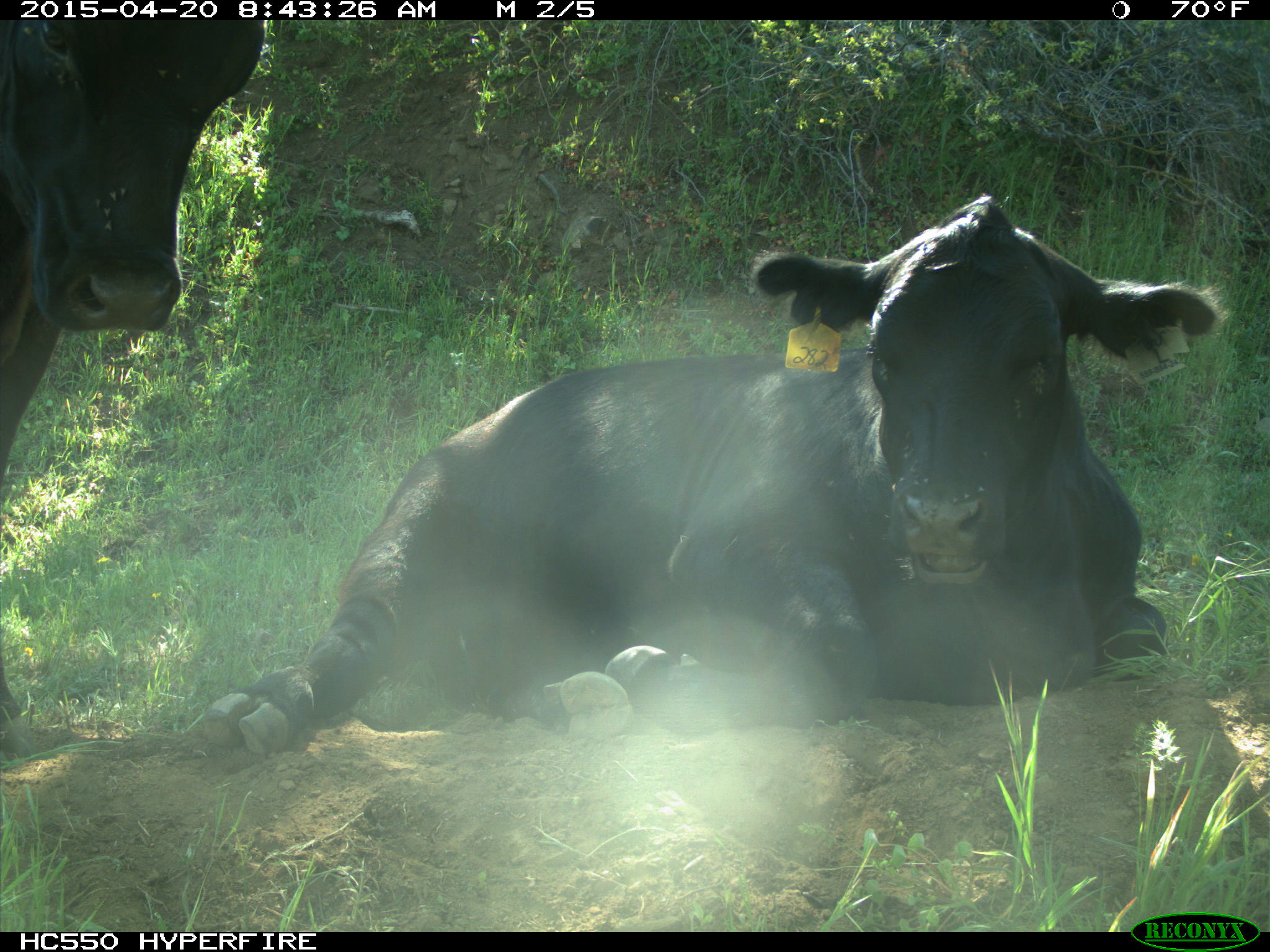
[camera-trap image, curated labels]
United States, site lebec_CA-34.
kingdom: Animalia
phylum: Chordata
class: Mammalia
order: Artiodactyla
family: Bovidae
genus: Bos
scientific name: Bos taurus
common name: domestic cow